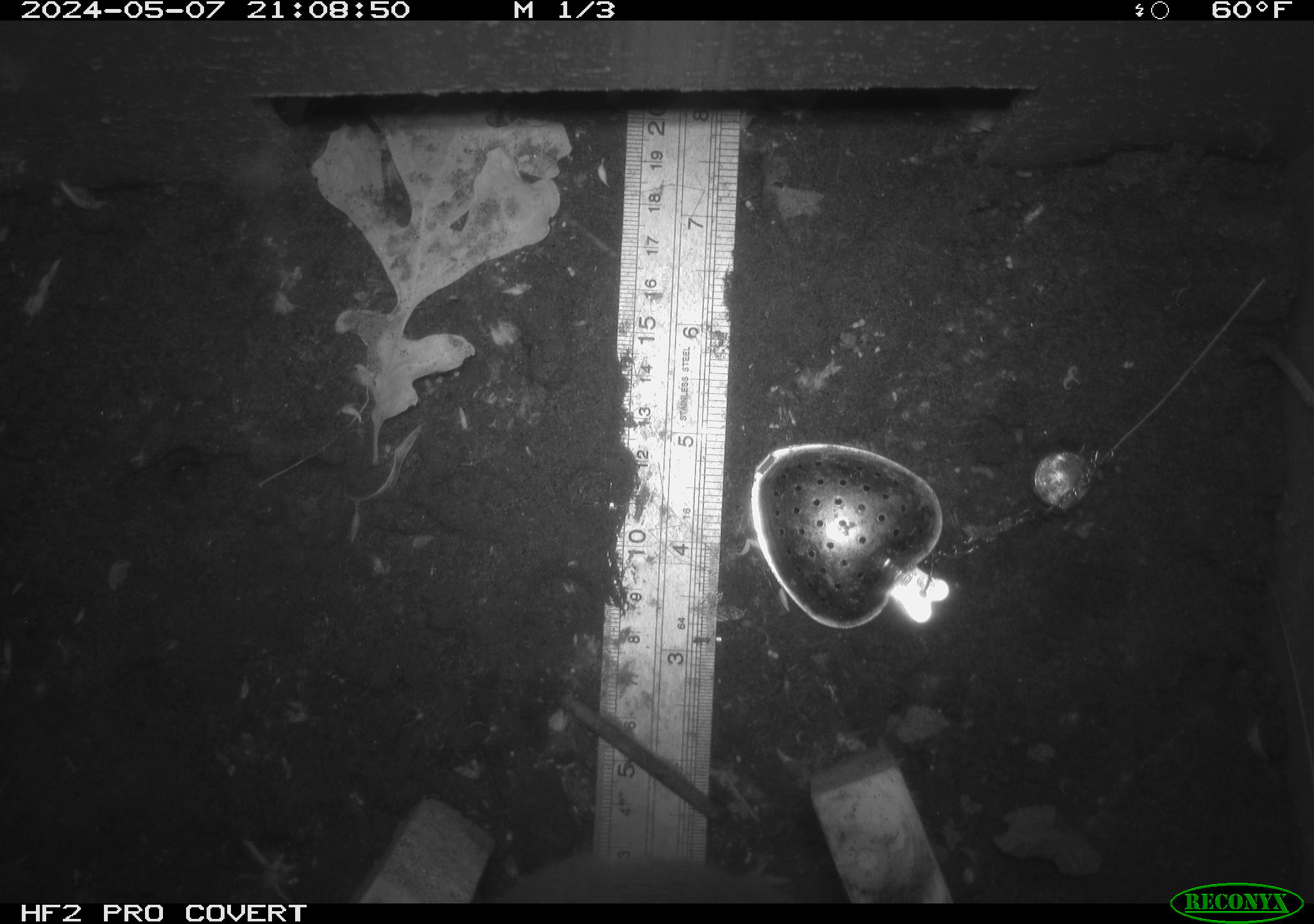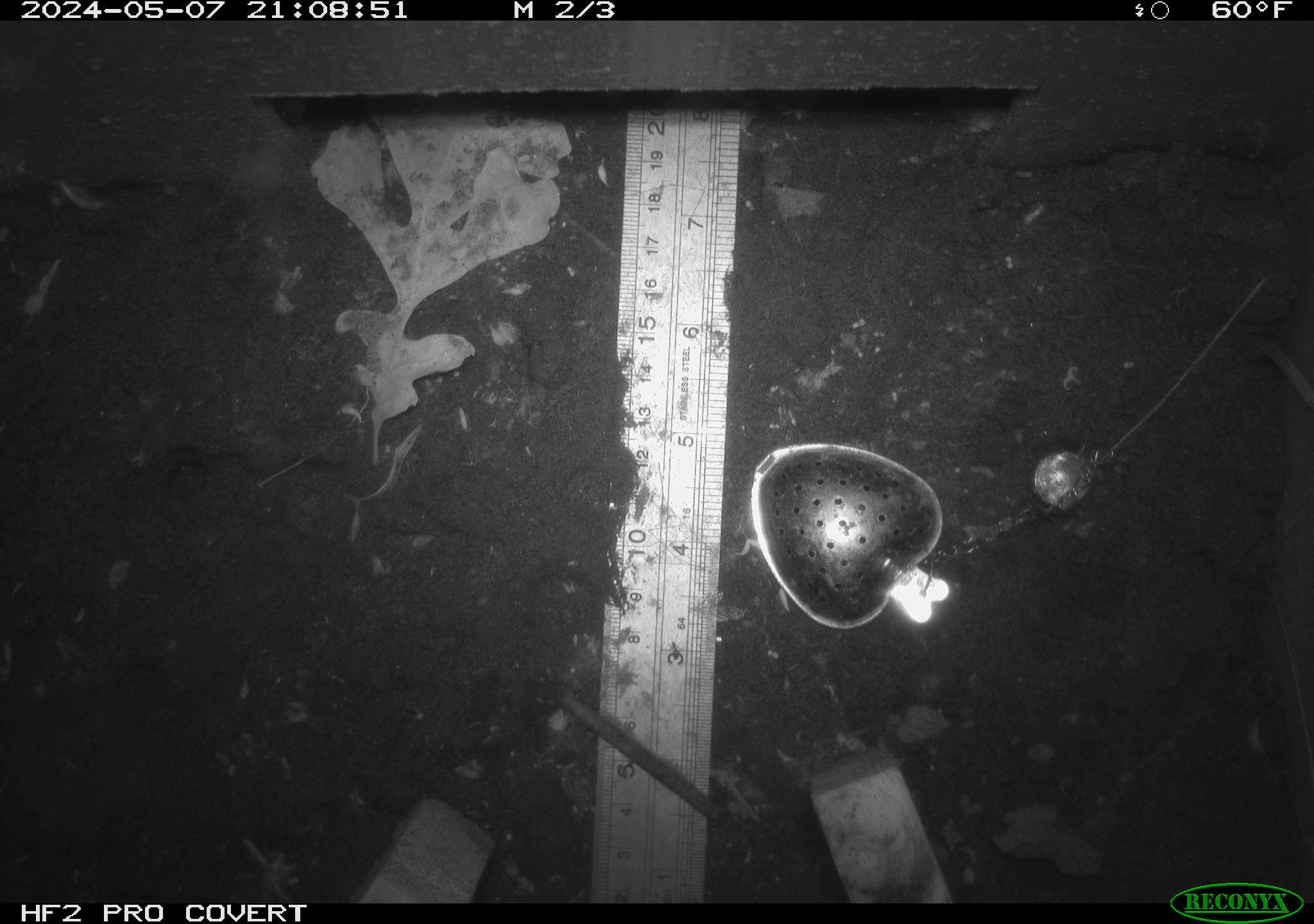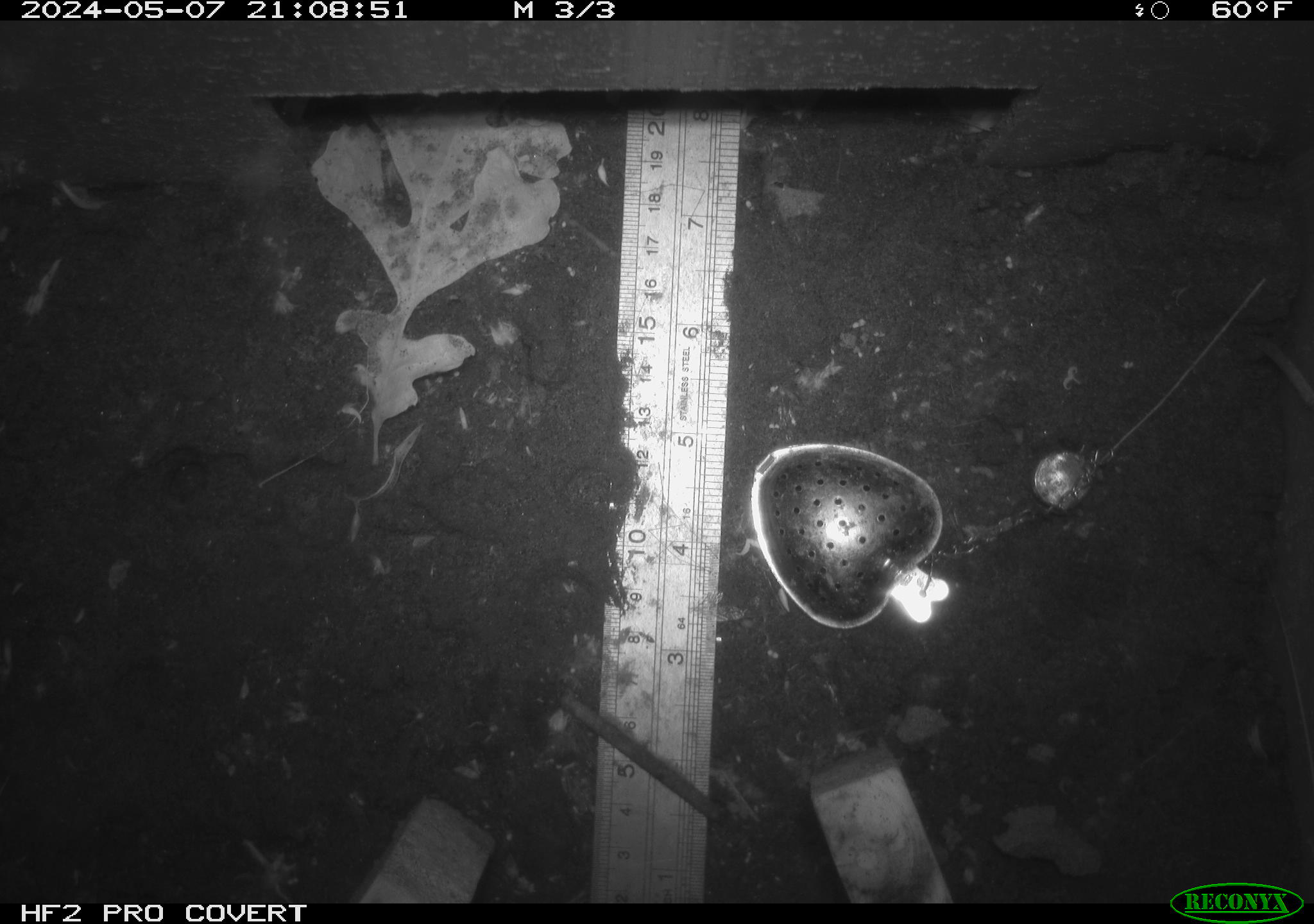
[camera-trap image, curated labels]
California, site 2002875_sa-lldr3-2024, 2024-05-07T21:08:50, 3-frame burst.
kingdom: Animalia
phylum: Chordata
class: Mammalia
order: Rodentia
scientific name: Rodentia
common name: rodent